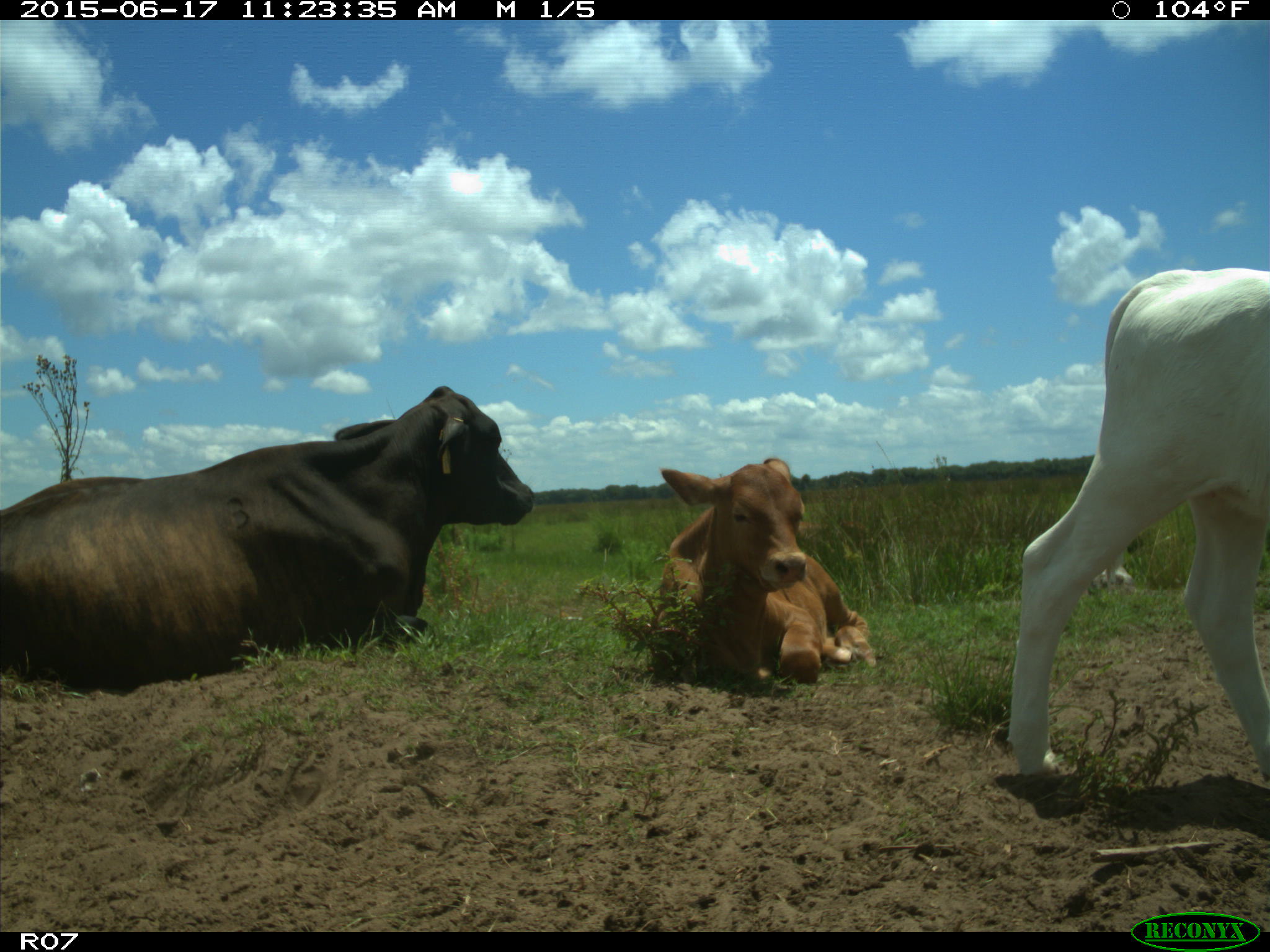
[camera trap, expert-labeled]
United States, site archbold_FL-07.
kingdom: Animalia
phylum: Chordata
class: Mammalia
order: Artiodactyla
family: Bovidae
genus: Bos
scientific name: Bos taurus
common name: domestic cow